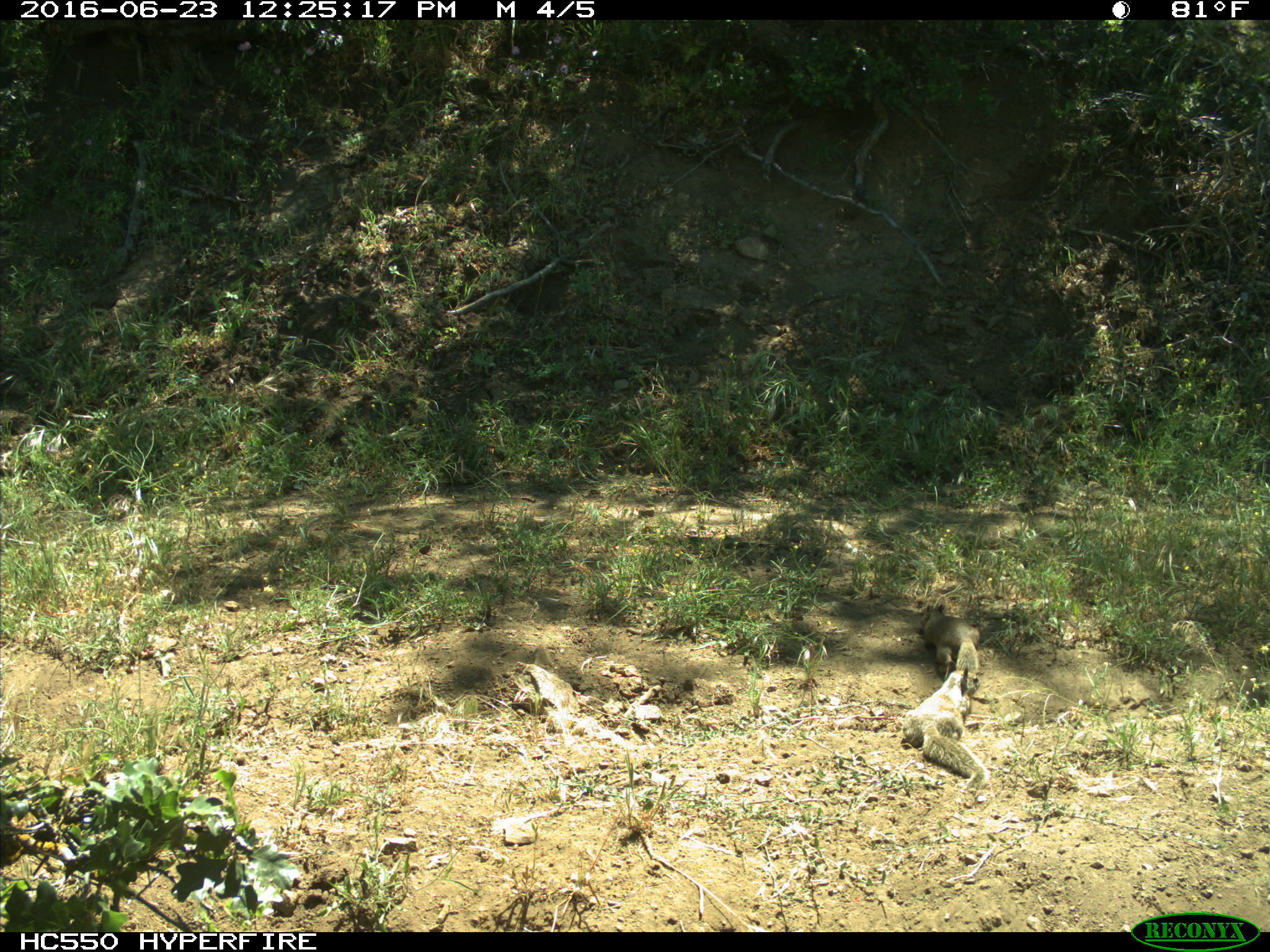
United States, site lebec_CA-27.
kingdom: Animalia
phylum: Chordata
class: Mammalia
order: Rodentia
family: Sciuridae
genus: Otospermophilus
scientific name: Otospermophilus beecheyi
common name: california ground squirrel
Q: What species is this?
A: Otospermophilus beecheyi (california ground squirrel).